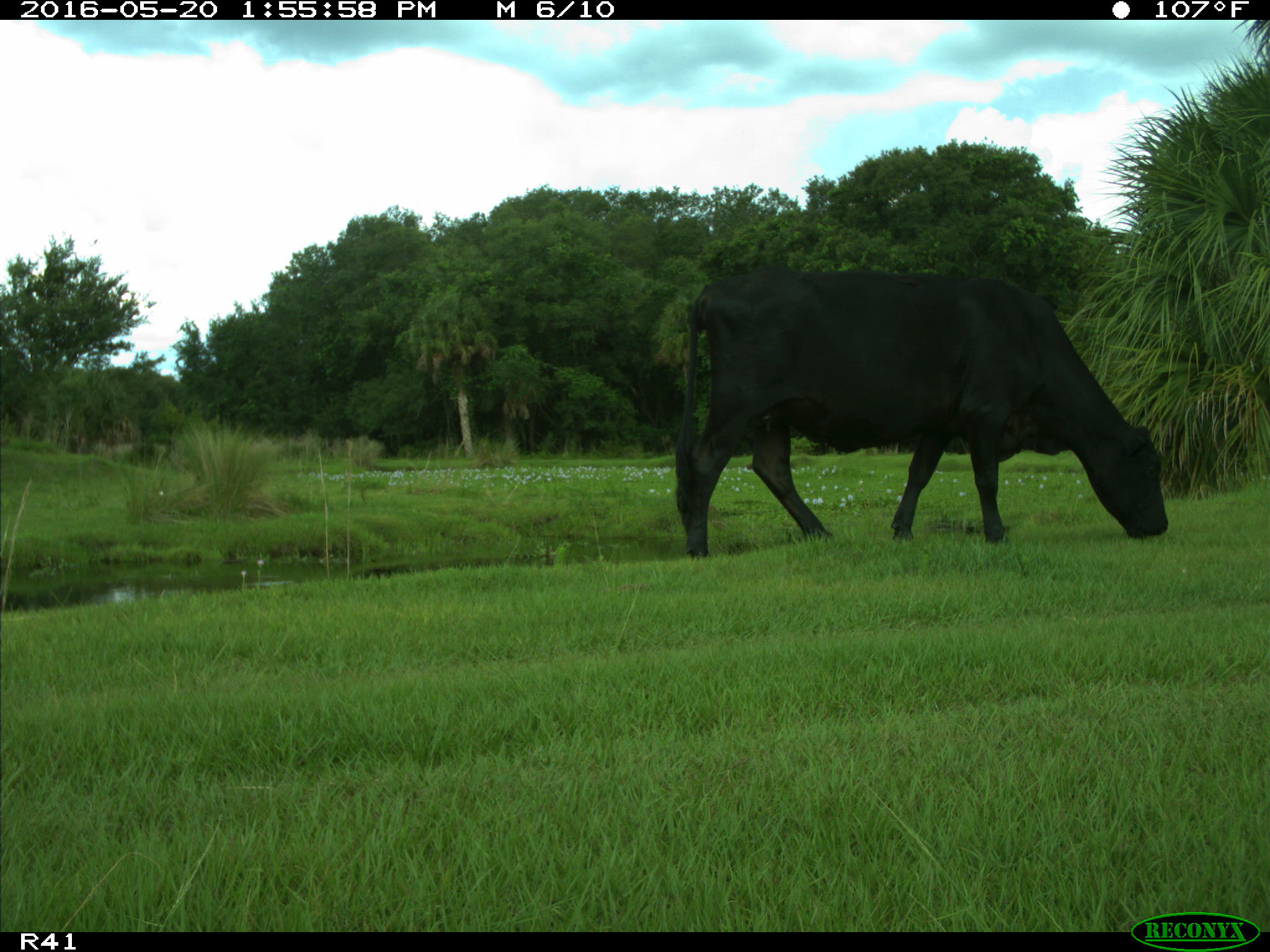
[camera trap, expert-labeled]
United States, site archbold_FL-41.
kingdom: Animalia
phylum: Chordata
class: Mammalia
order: Artiodactyla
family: Bovidae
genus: Bos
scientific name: Bos taurus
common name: domestic cow